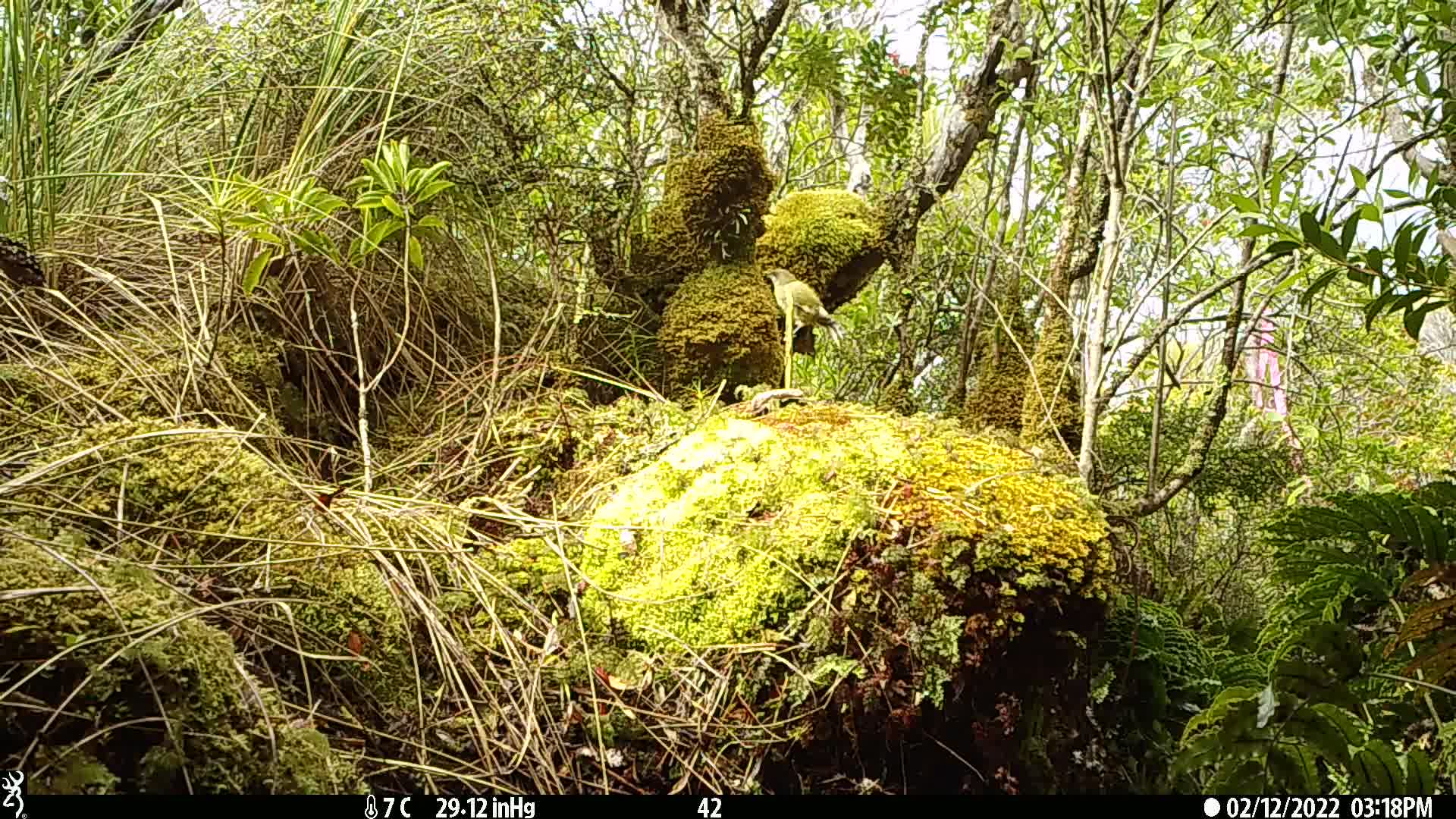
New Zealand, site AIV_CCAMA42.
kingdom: Animalia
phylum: Chordata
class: Aves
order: Passeriformes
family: Meliphagidae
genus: Anthornis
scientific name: Anthornis melanura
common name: new zealand bellbird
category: bellbird